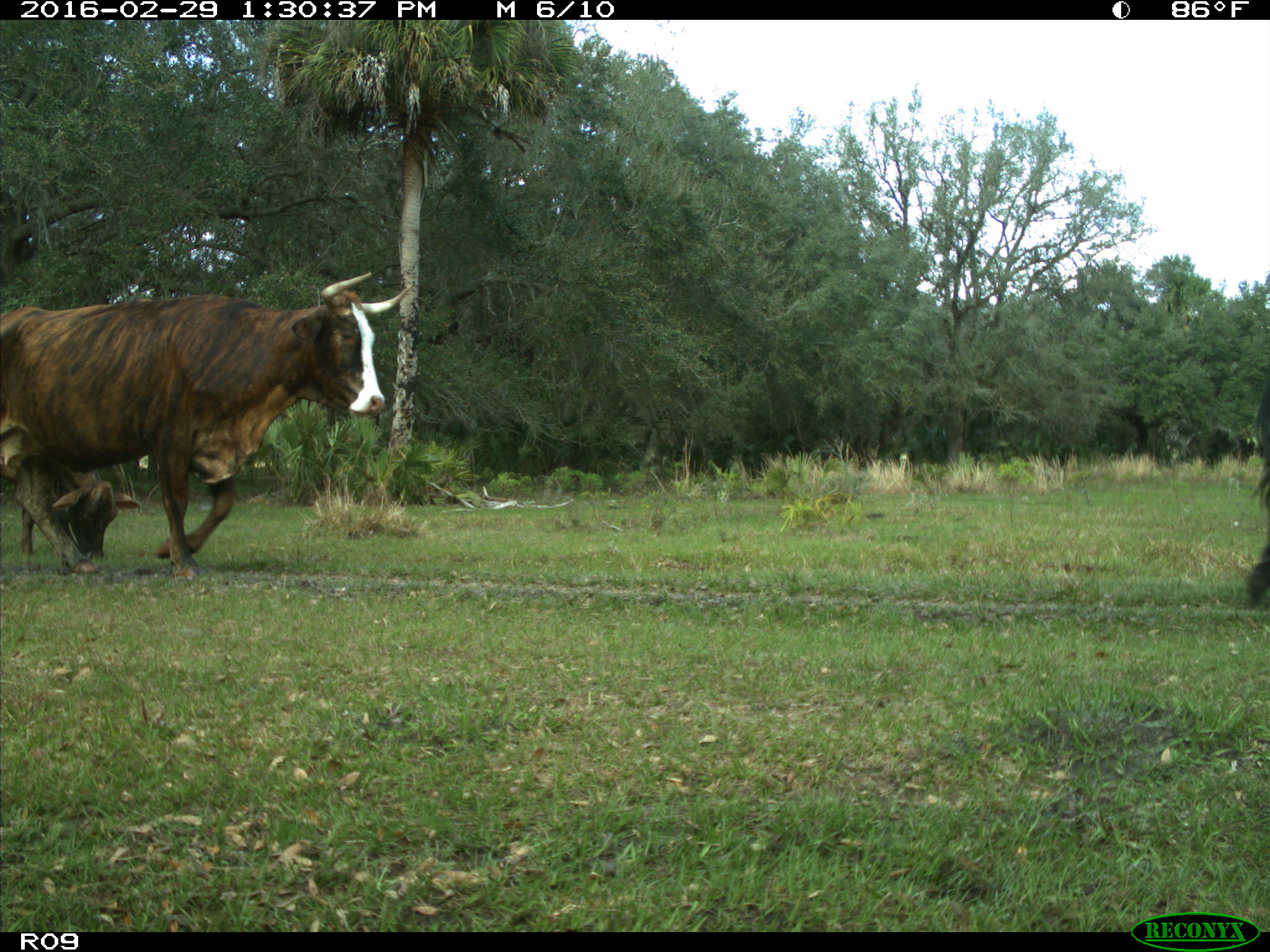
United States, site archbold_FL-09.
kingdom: Animalia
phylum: Chordata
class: Mammalia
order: Artiodactyla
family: Bovidae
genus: Bos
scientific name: Bos taurus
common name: domestic cow